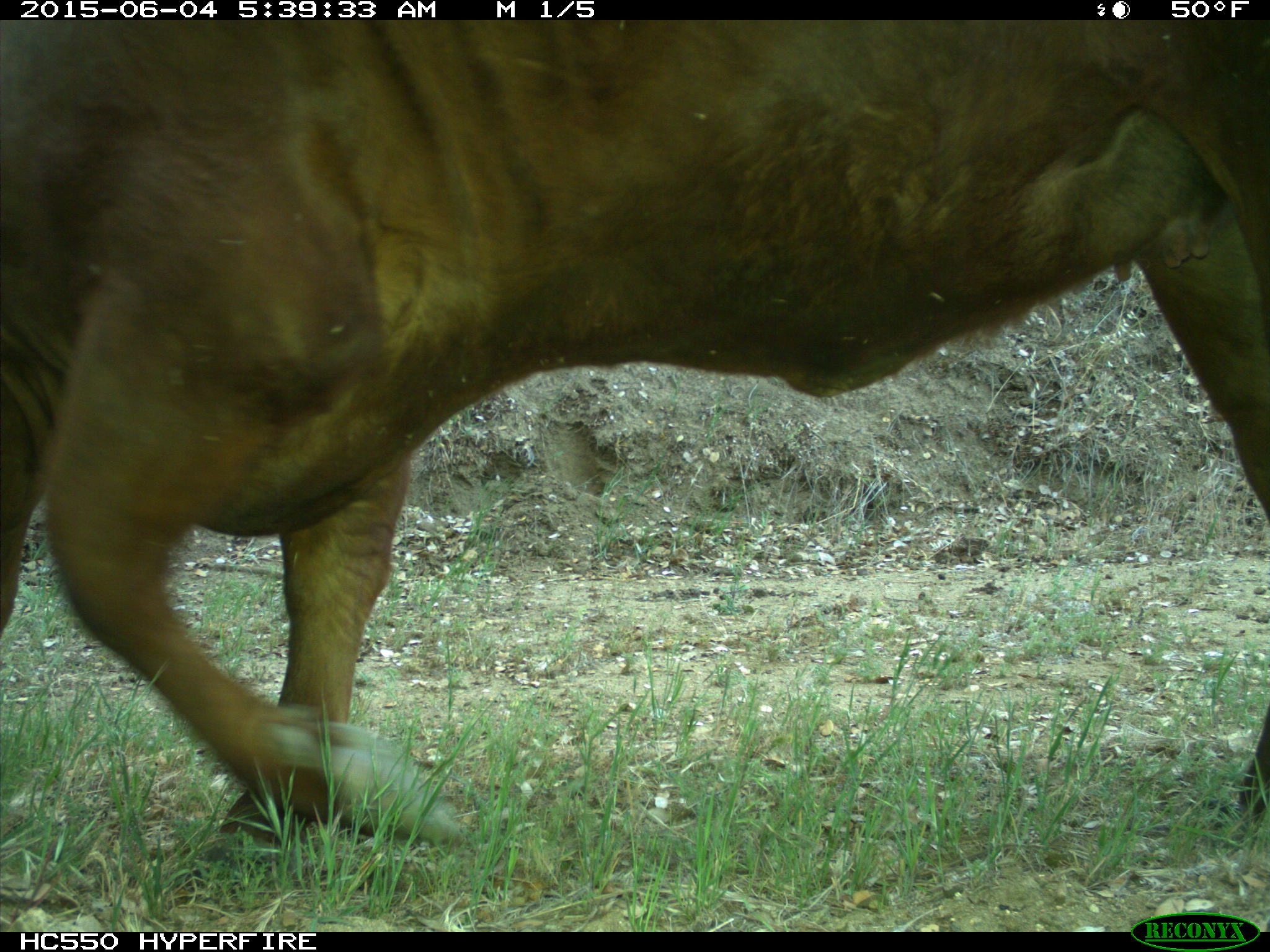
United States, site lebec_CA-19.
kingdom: Animalia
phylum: Chordata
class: Mammalia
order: Artiodactyla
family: Bovidae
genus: Bos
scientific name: Bos taurus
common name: domestic cow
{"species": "Bos taurus (domestic cow)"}